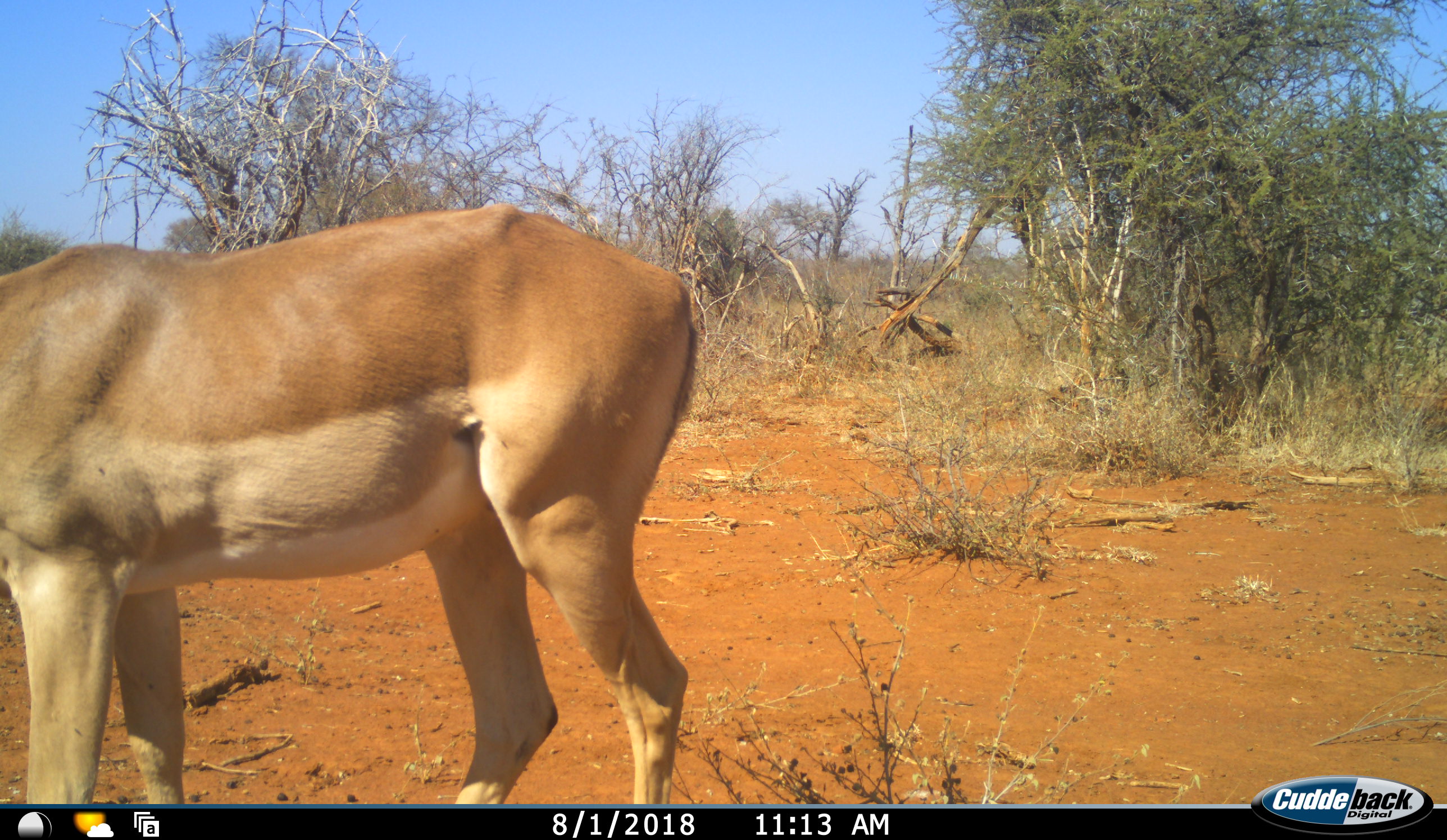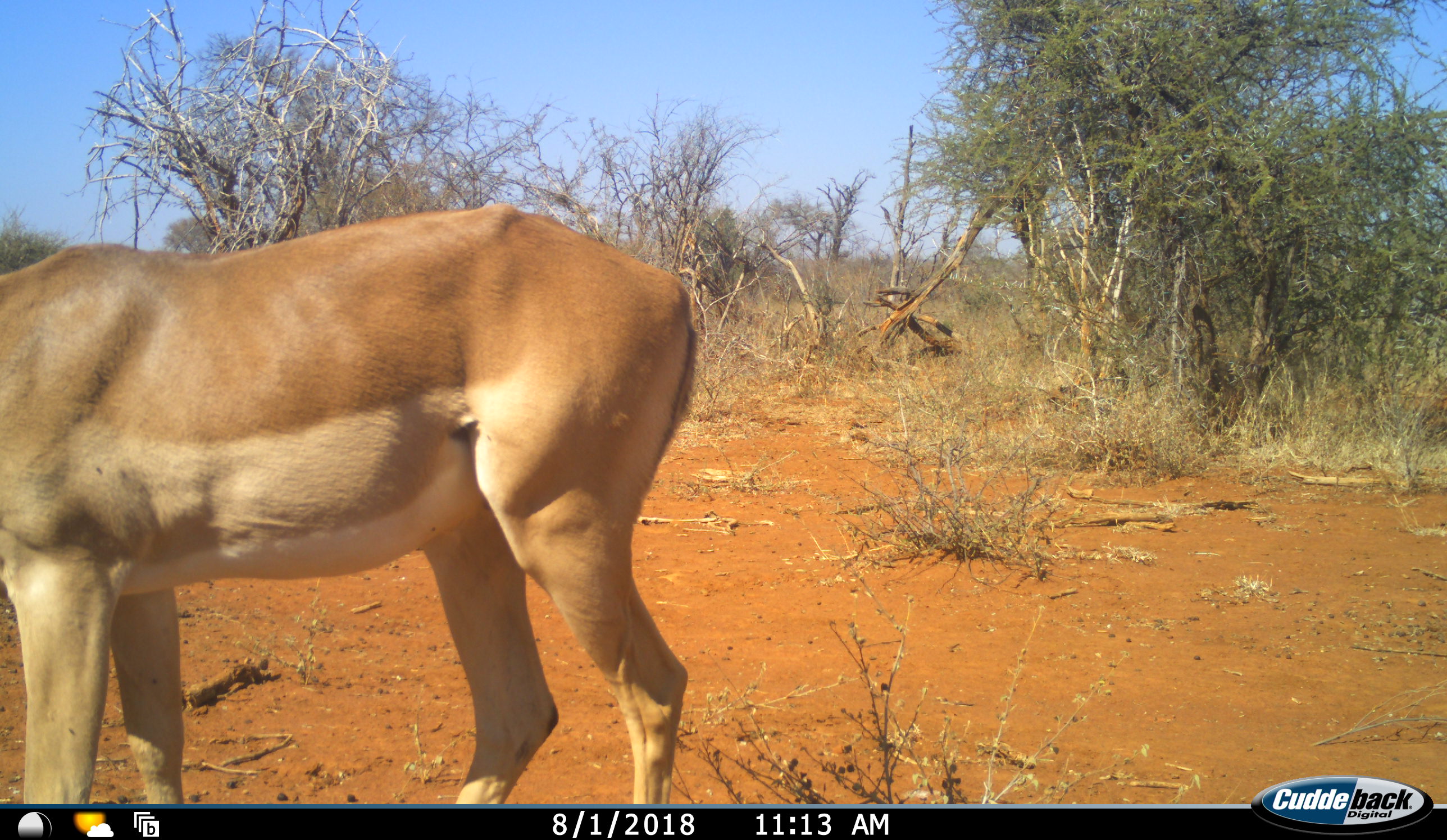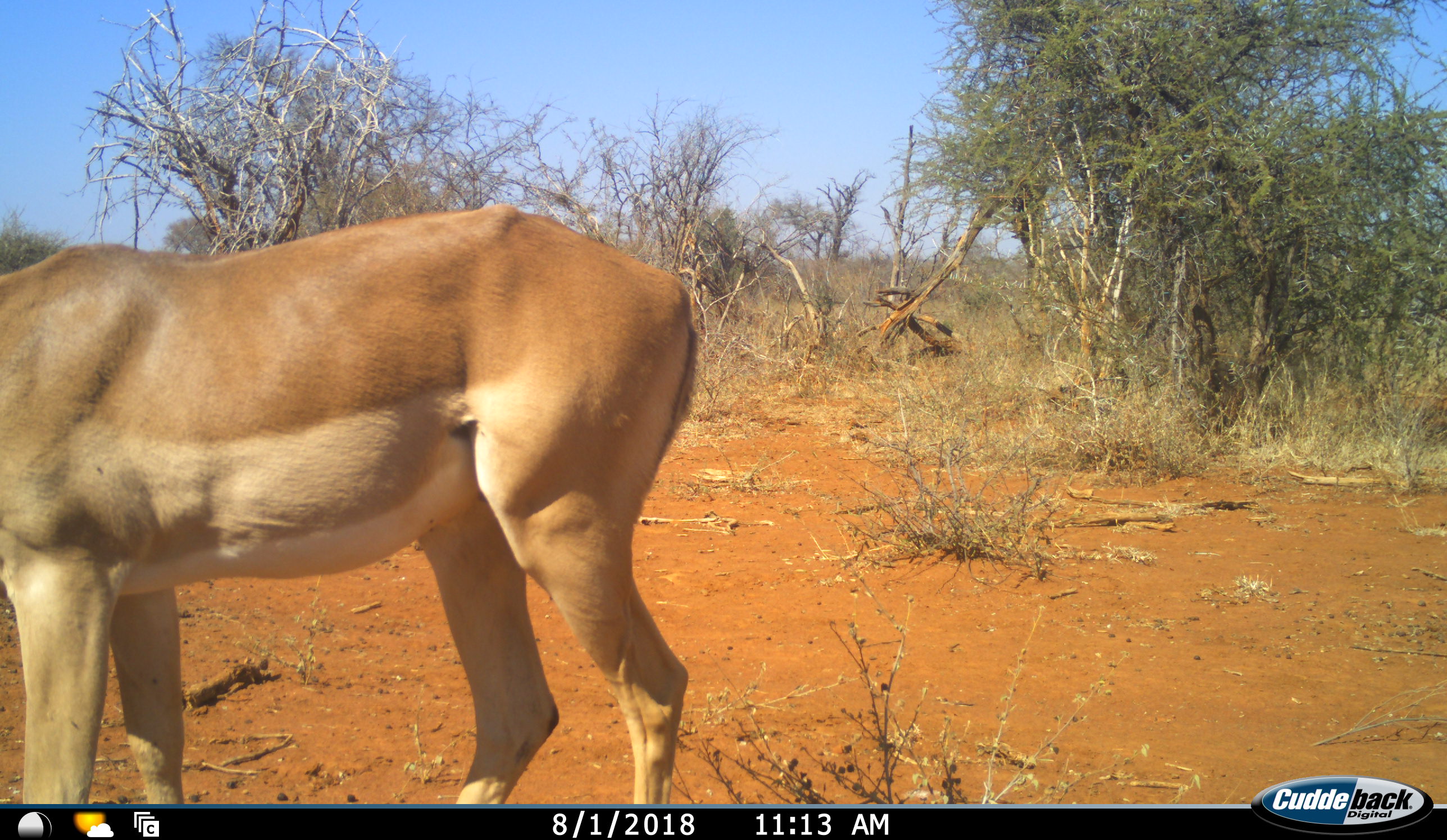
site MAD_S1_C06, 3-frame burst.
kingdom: Animalia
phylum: Chordata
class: Mammalia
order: Artiodactyla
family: Bovidae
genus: Aepyceros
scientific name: Aepyceros melampus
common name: impala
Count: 1.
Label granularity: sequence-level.